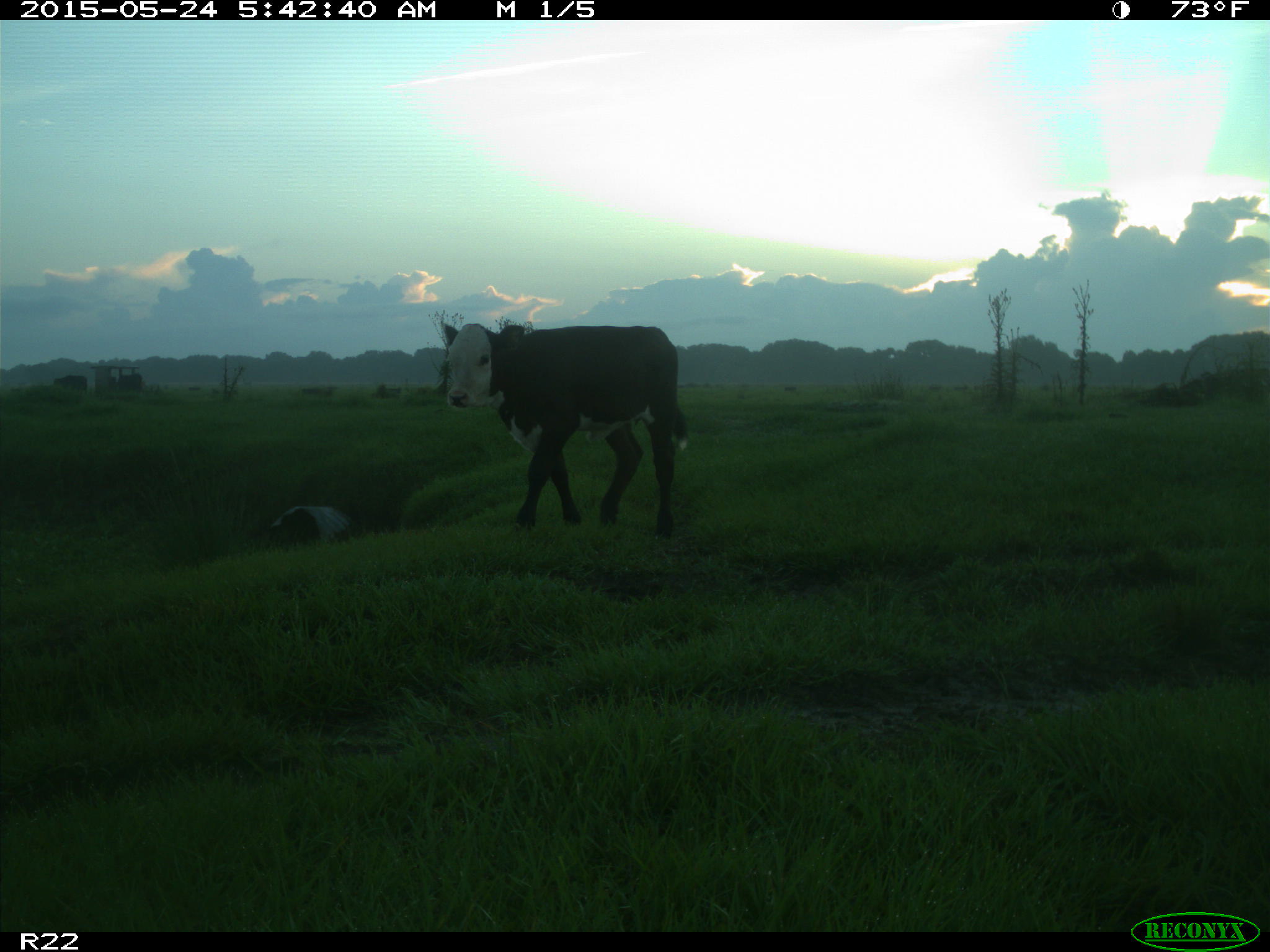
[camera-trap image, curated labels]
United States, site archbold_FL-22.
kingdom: Animalia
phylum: Chordata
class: Mammalia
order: Artiodactyla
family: Bovidae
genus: Bos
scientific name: Bos taurus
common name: domestic cow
Bos taurus (domestic cow).